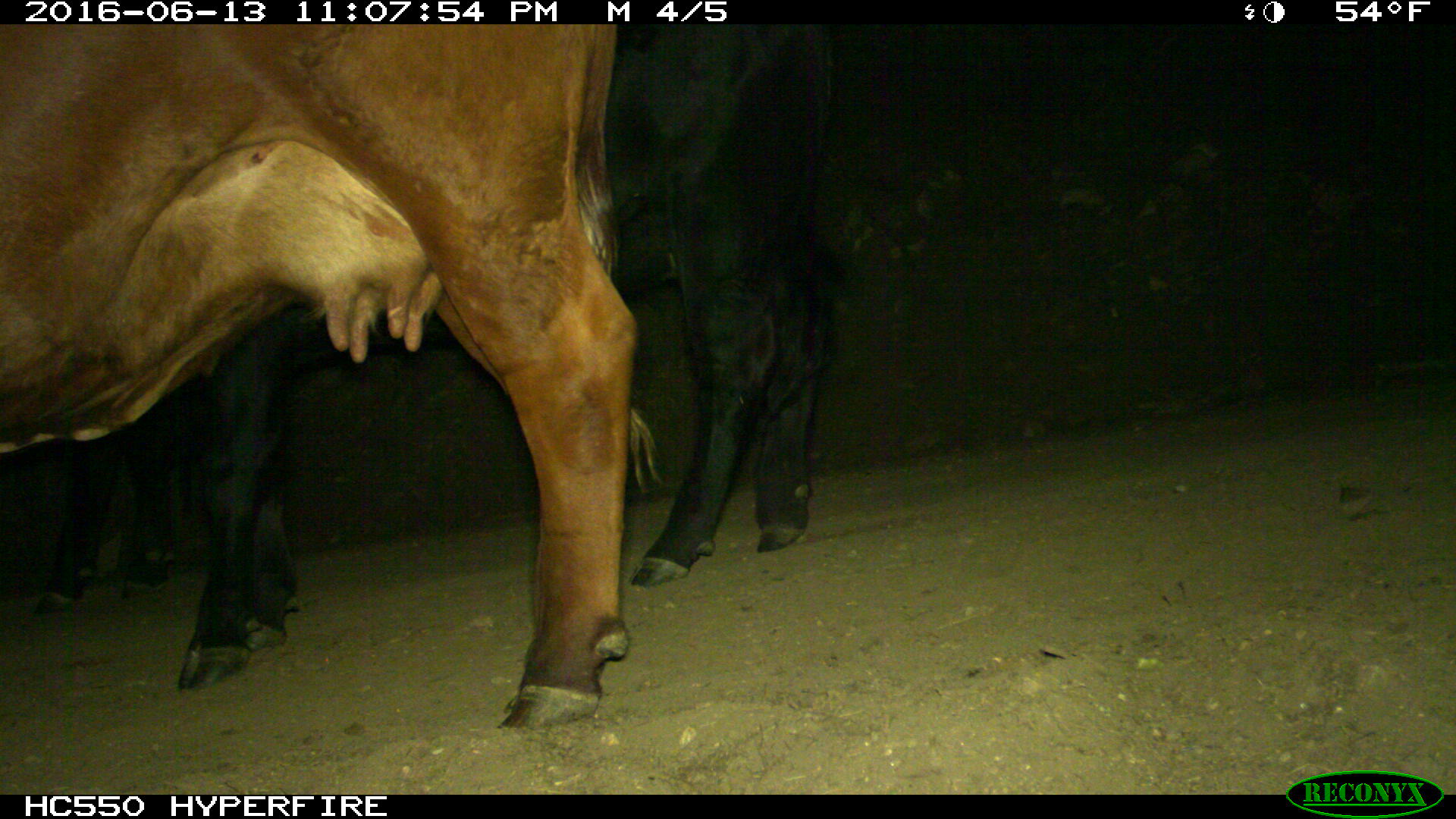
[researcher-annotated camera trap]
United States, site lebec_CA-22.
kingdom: Animalia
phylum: Chordata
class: Mammalia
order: Artiodactyla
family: Bovidae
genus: Bos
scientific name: Bos taurus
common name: domestic cow